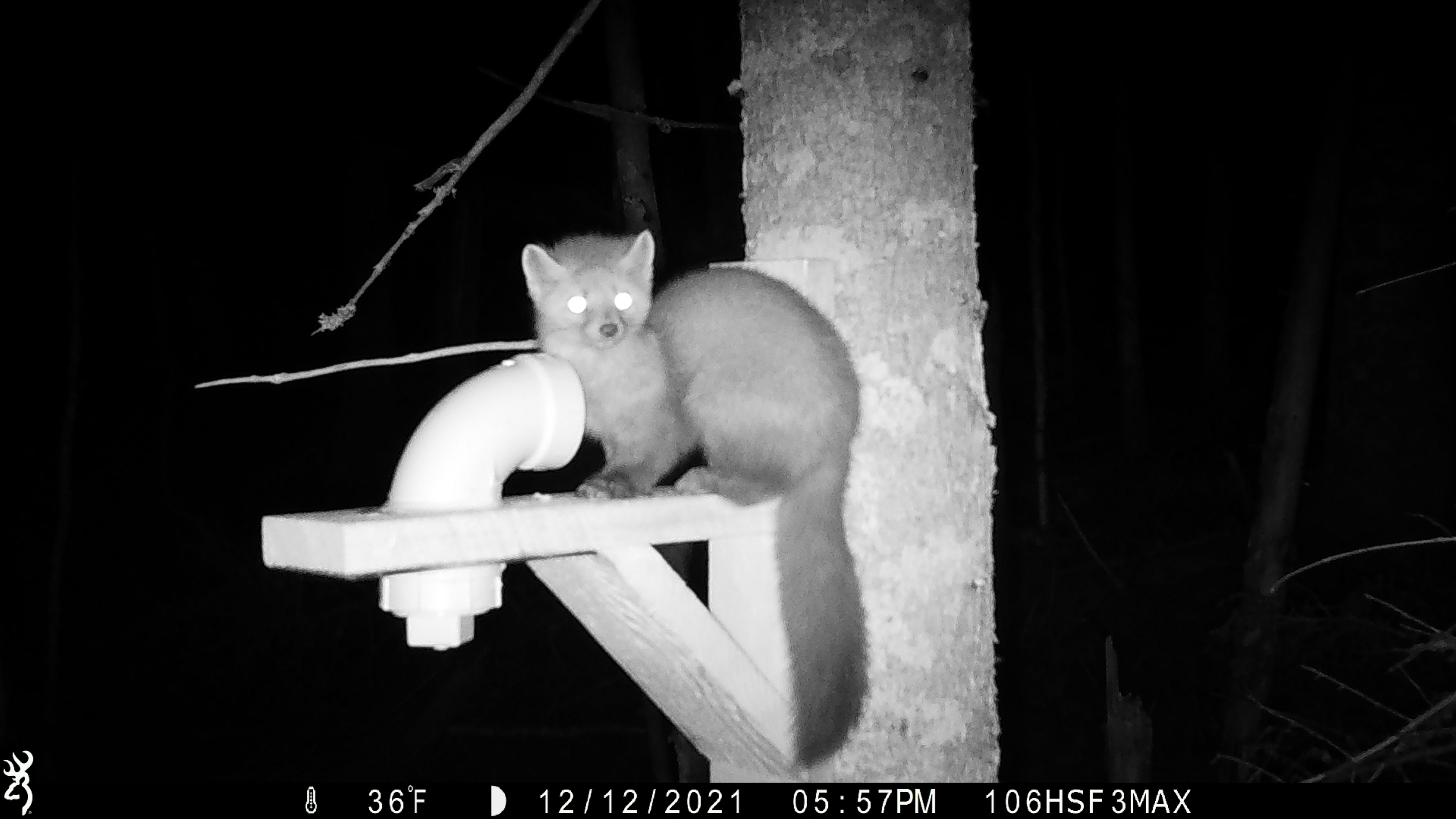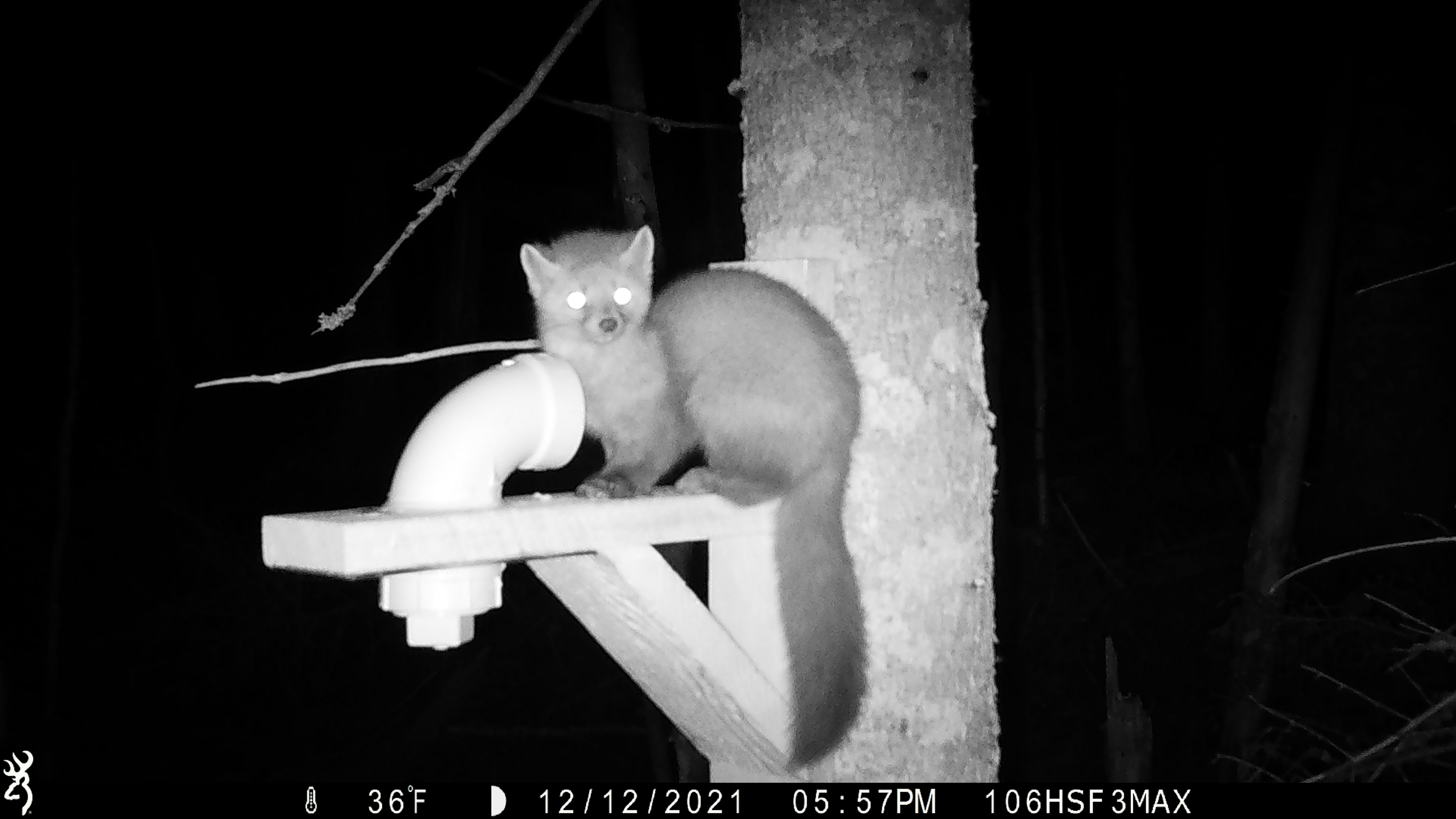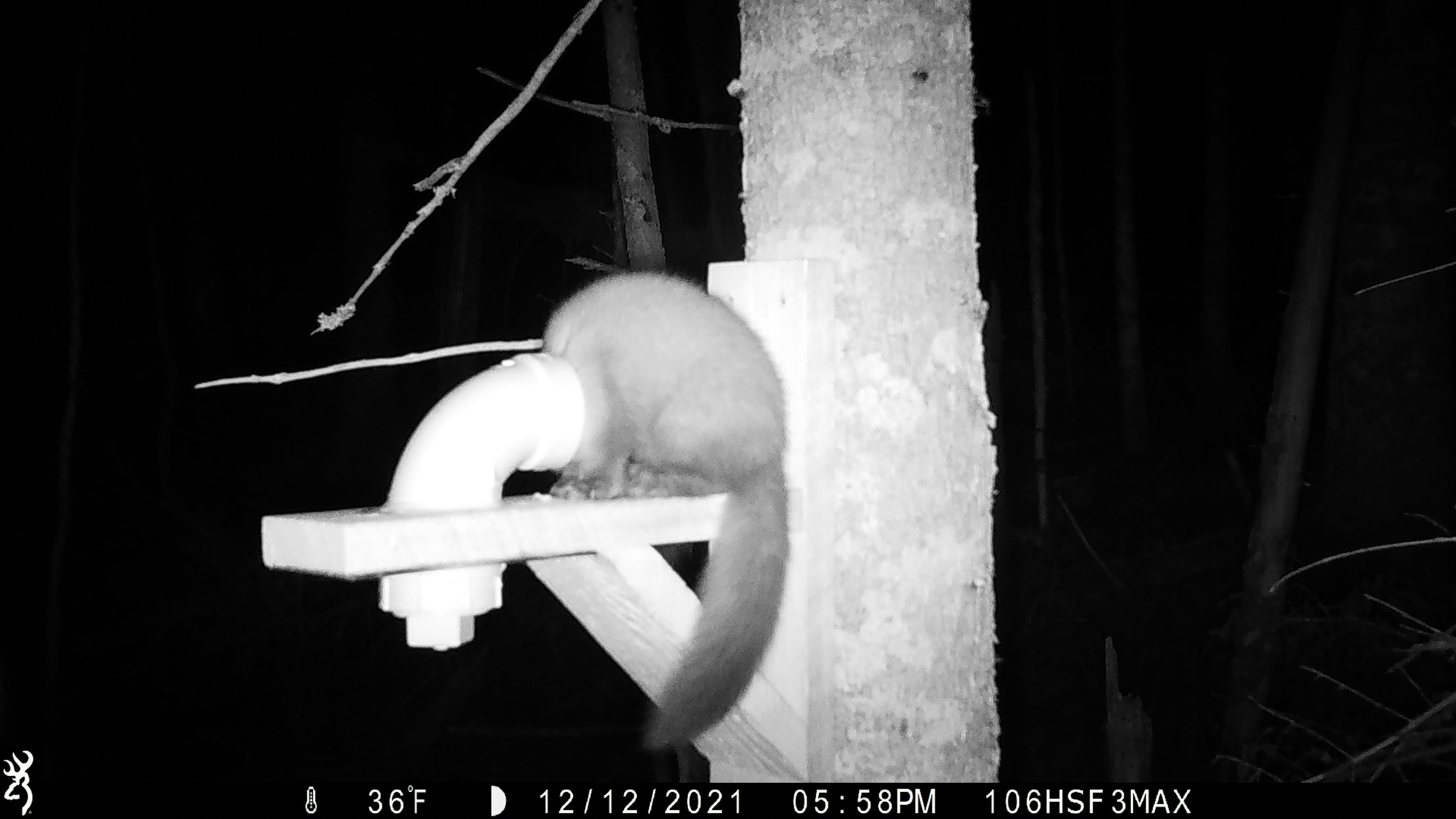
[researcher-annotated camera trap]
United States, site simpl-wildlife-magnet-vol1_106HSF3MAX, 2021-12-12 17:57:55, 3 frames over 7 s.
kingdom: Animalia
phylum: Chordata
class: Mammalia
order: Carnivora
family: Mustelidae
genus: Martes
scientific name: Martes americana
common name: american marten